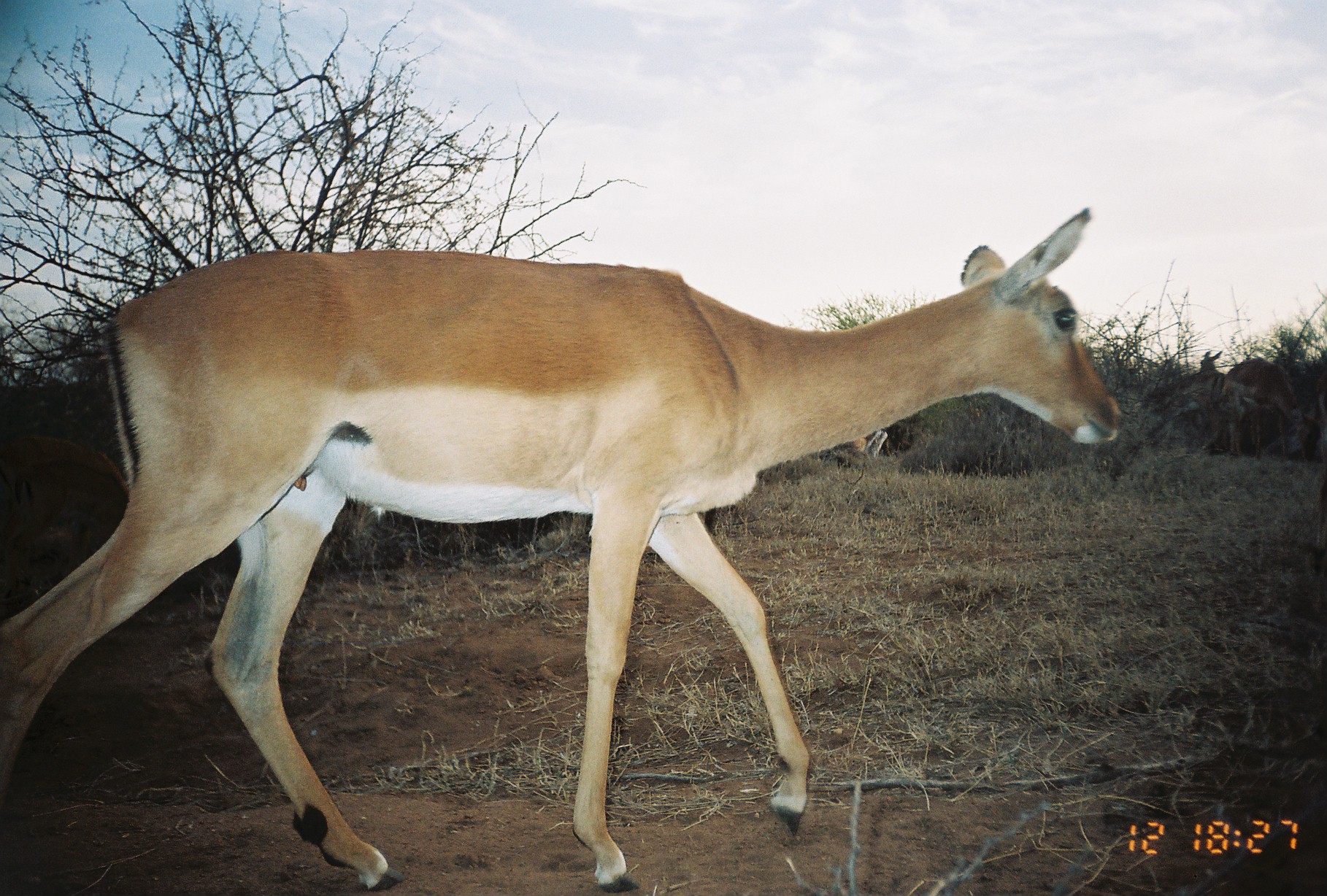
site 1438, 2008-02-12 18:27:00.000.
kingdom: Animalia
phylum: Chordata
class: Mammalia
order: Artiodactyla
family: Bovidae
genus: Aepyceros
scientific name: Aepyceros melampus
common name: impala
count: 2